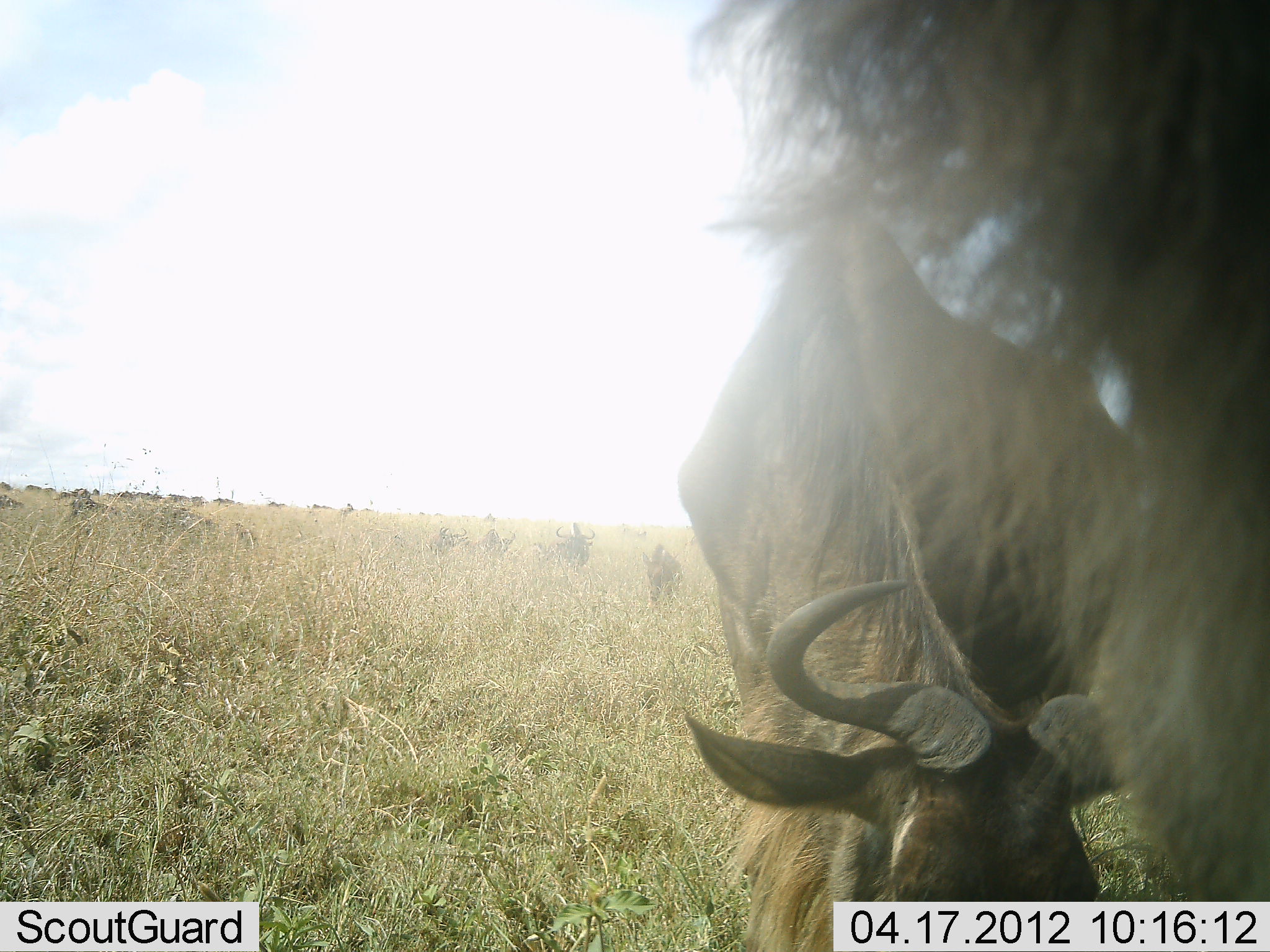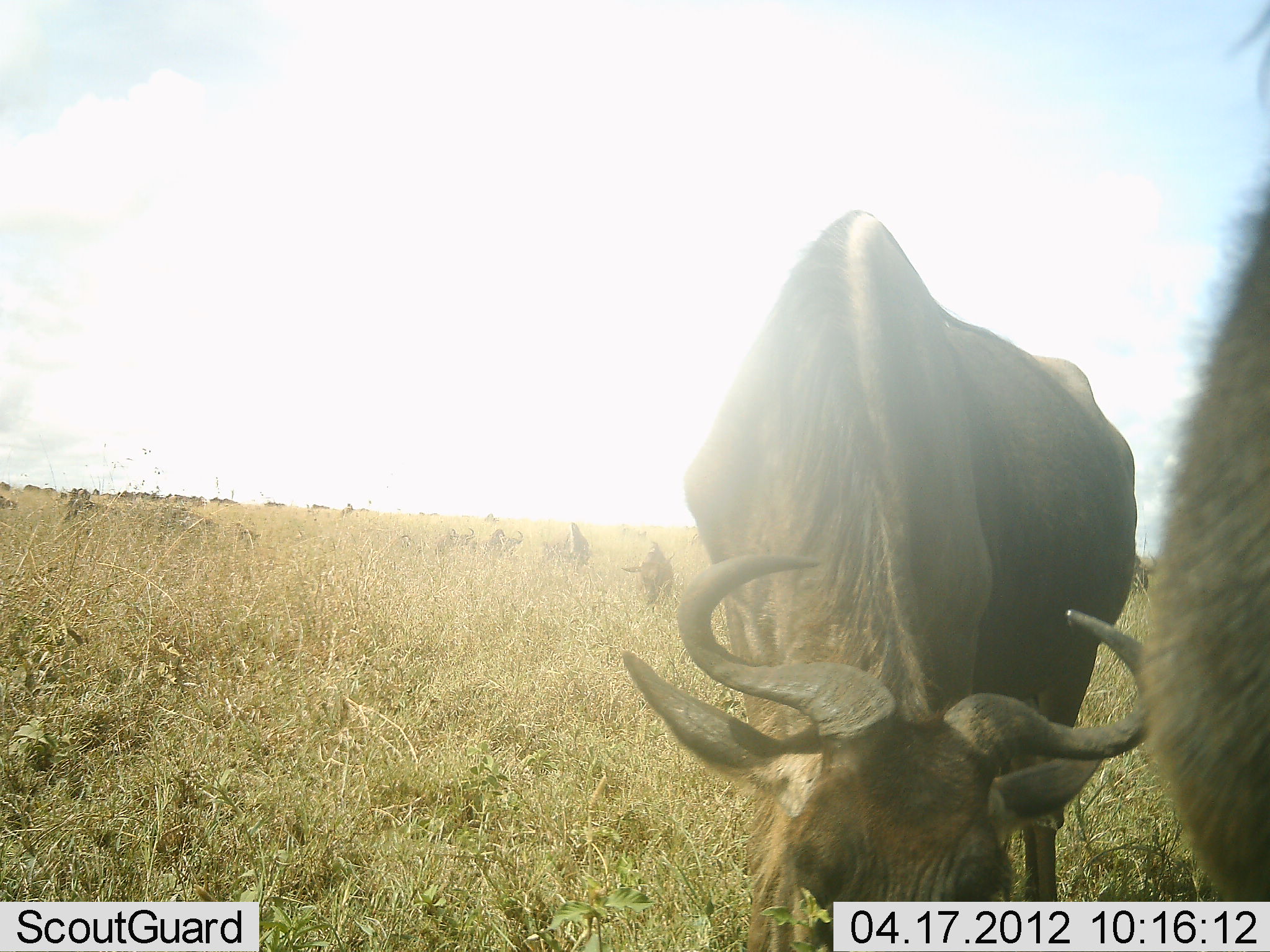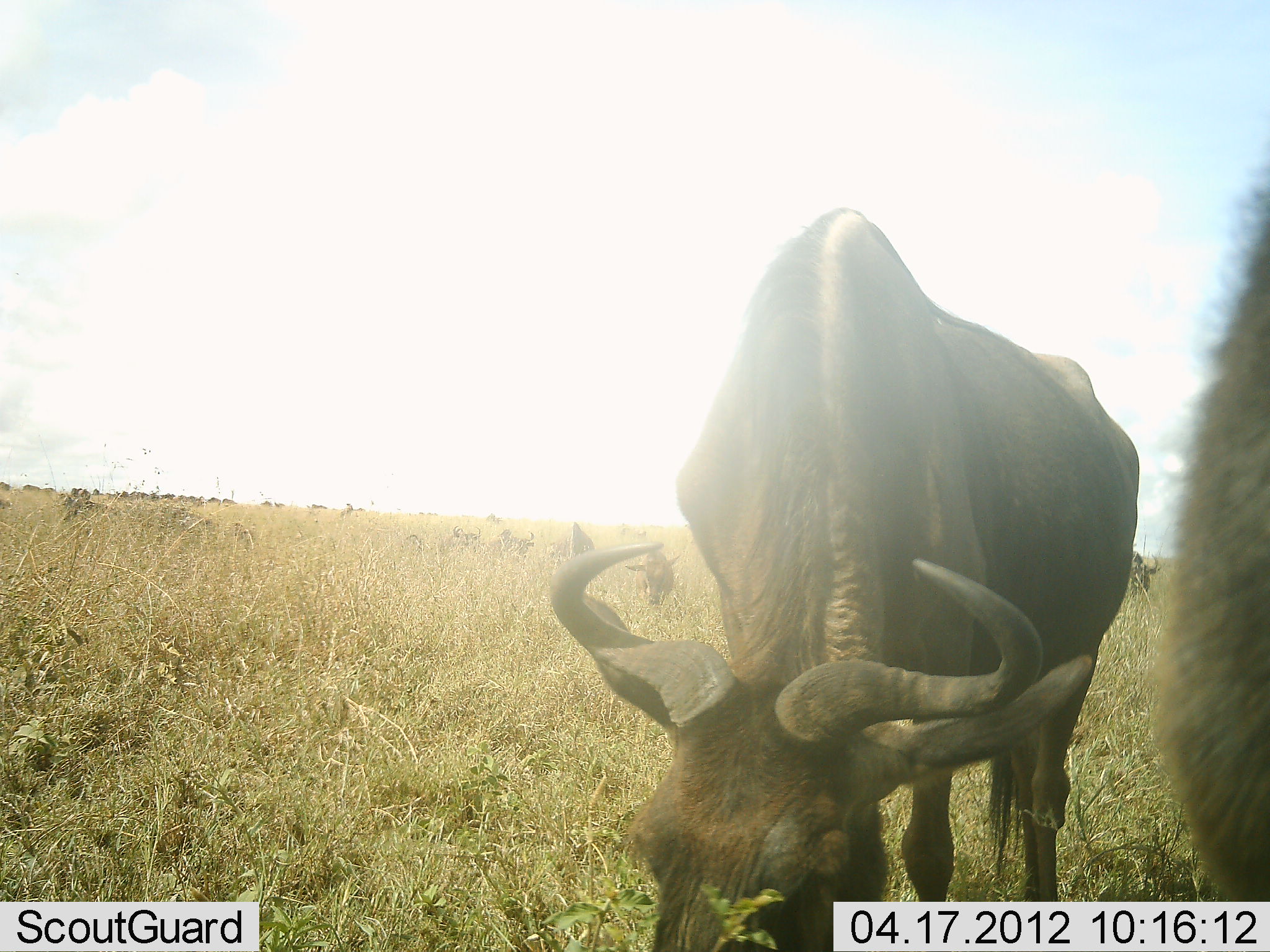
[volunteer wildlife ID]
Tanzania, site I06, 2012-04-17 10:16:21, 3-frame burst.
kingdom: Animalia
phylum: Chordata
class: Mammalia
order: Artiodactyla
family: Bovidae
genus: Connochaetes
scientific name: Connochaetes taurinus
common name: blue wildebeest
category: wildebeest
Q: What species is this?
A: Wildebeest (blue wildebeest) (Connochaetes taurinus).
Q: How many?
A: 11-50.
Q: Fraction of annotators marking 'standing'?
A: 42%.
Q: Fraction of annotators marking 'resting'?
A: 0%.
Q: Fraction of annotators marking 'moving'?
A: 54%.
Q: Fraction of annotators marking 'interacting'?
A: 0%.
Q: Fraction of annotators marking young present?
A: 4%.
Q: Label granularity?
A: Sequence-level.